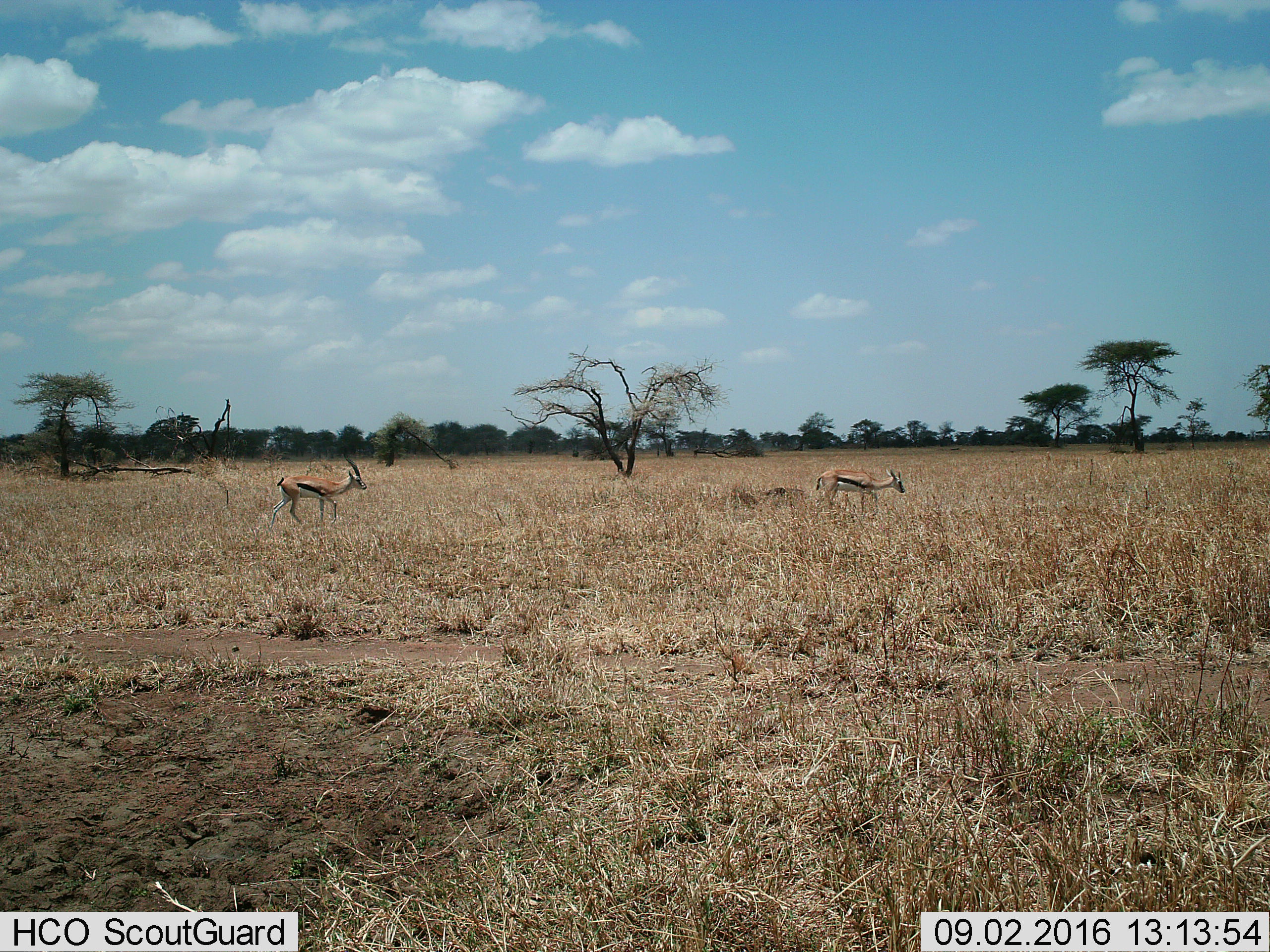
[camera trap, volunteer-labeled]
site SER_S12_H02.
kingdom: Animalia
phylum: Chordata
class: Mammalia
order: Artiodactyla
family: Bovidae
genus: Eudorcas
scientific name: Eudorcas thomsonii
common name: thomson's gazelle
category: gazellethomsons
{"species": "gazellethomsons (thomson's gazelle) (Eudorcas thomsonii)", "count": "2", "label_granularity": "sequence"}